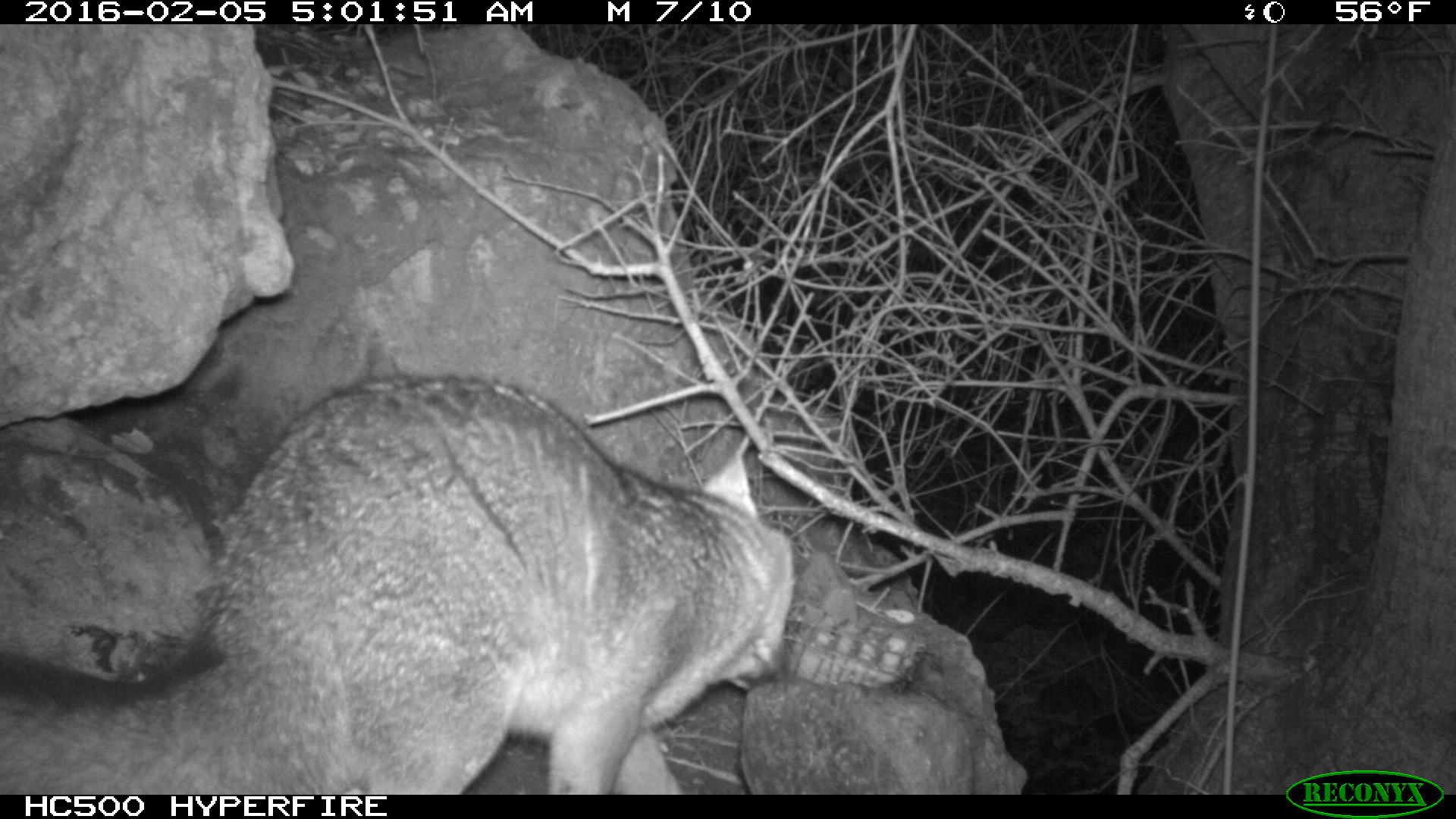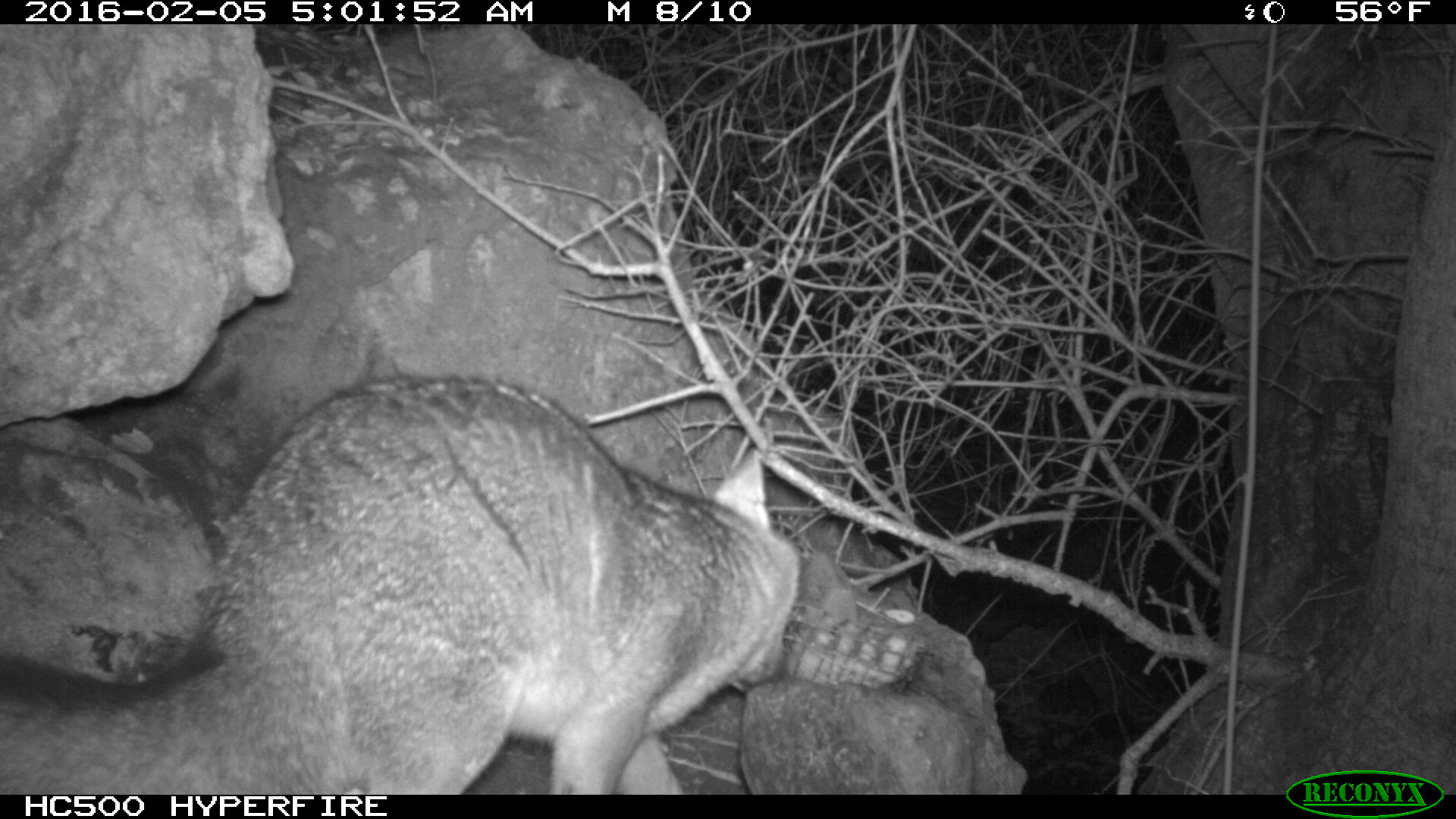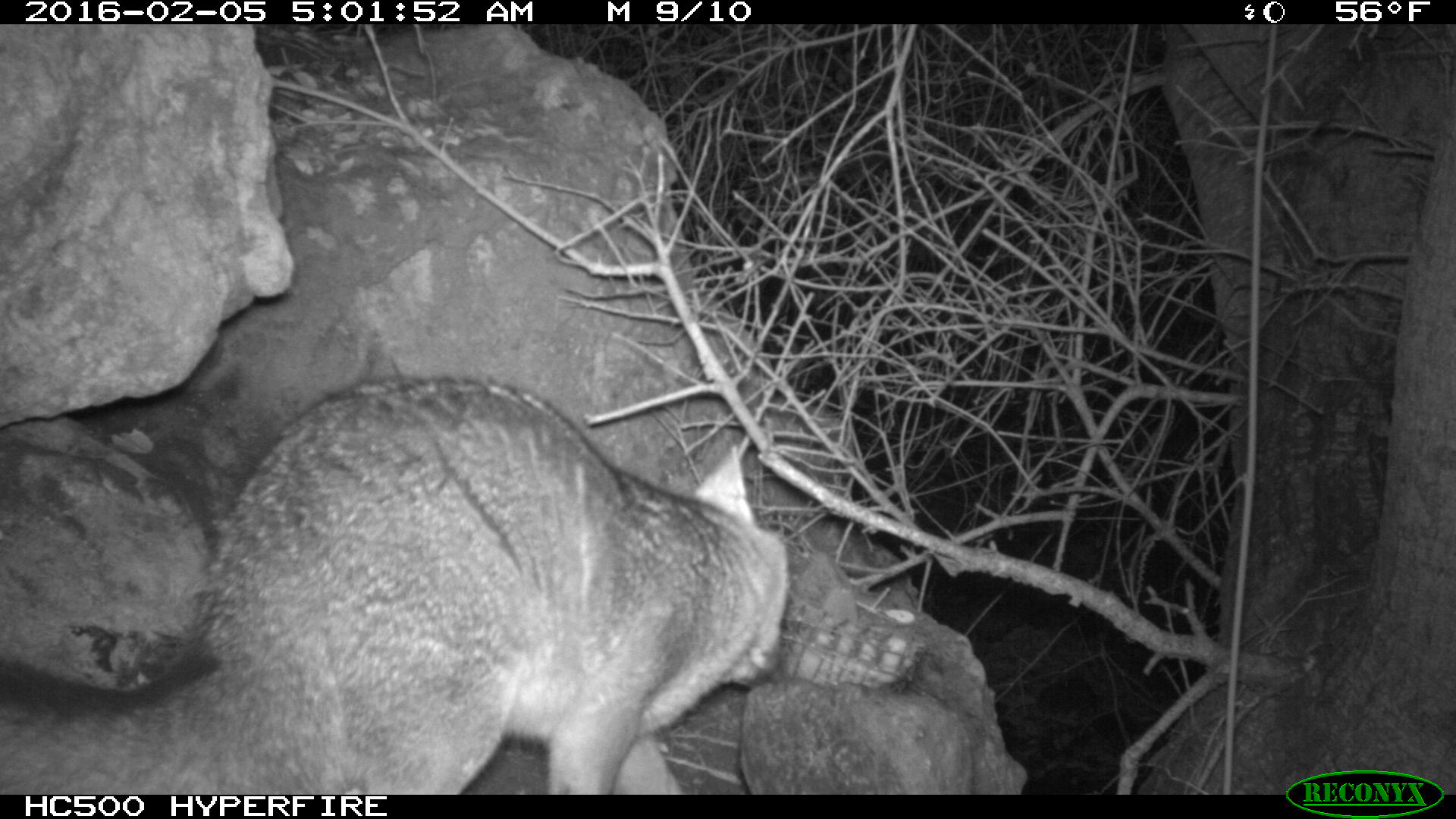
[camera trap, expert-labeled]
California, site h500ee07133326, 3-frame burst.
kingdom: Animalia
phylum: Chordata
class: Mammalia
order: Carnivora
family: Canidae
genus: Urocyon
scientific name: Urocyon littoralis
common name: island fox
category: fox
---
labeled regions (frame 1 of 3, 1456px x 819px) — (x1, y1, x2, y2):
fox: (0, 362, 790, 794)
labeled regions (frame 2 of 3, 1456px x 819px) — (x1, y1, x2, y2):
fox: (0, 375, 799, 794)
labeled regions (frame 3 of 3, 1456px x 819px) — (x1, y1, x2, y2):
fox: (0, 373, 788, 792)